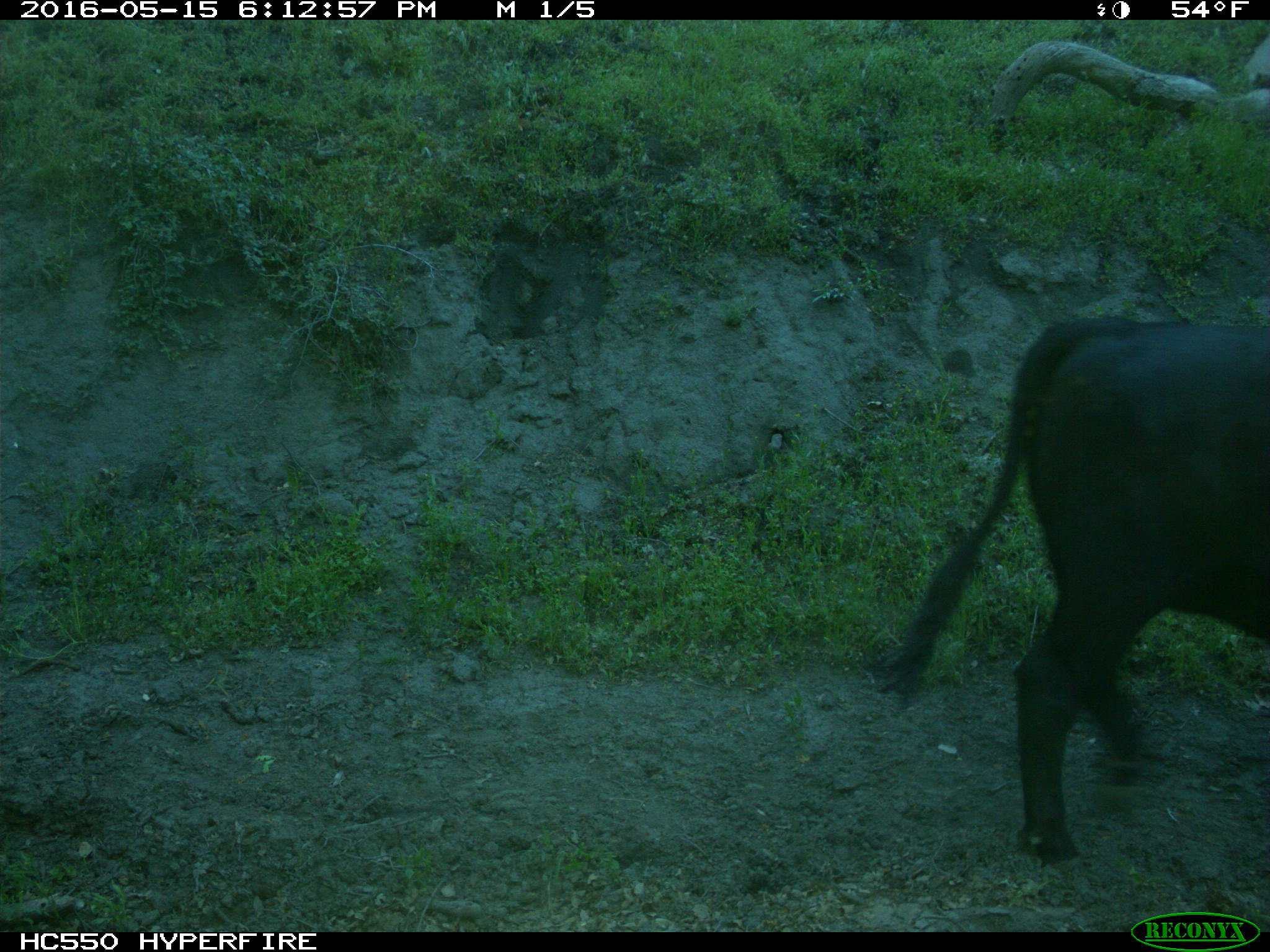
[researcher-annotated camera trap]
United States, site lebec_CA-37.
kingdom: Animalia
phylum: Chordata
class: Mammalia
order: Artiodactyla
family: Bovidae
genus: Bos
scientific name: Bos taurus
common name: domestic cow